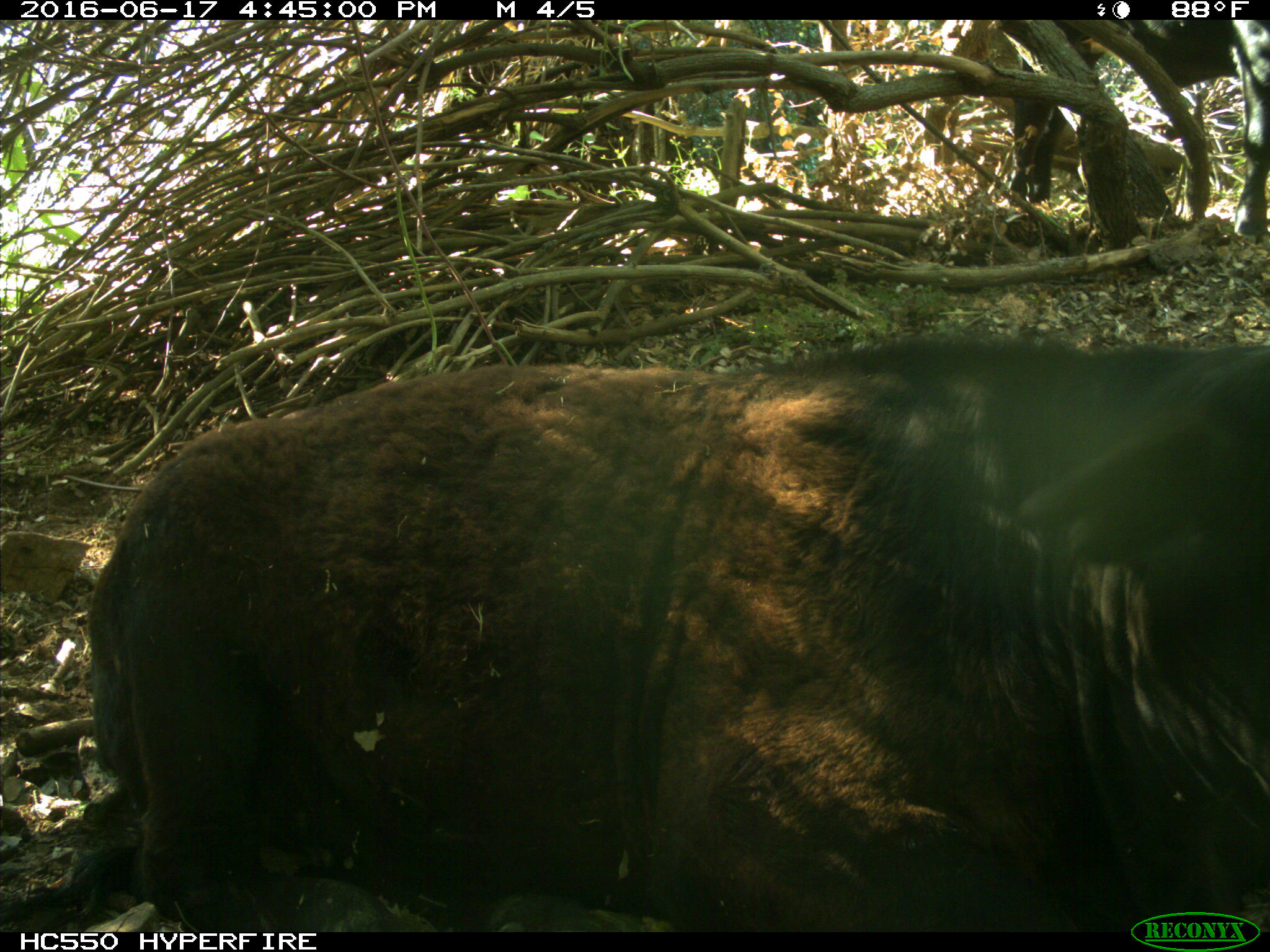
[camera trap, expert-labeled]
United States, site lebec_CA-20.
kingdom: Animalia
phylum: Chordata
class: Mammalia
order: Artiodactyla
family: Bovidae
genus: Bos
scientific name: Bos taurus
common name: domestic cow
Bos taurus (domestic cow).